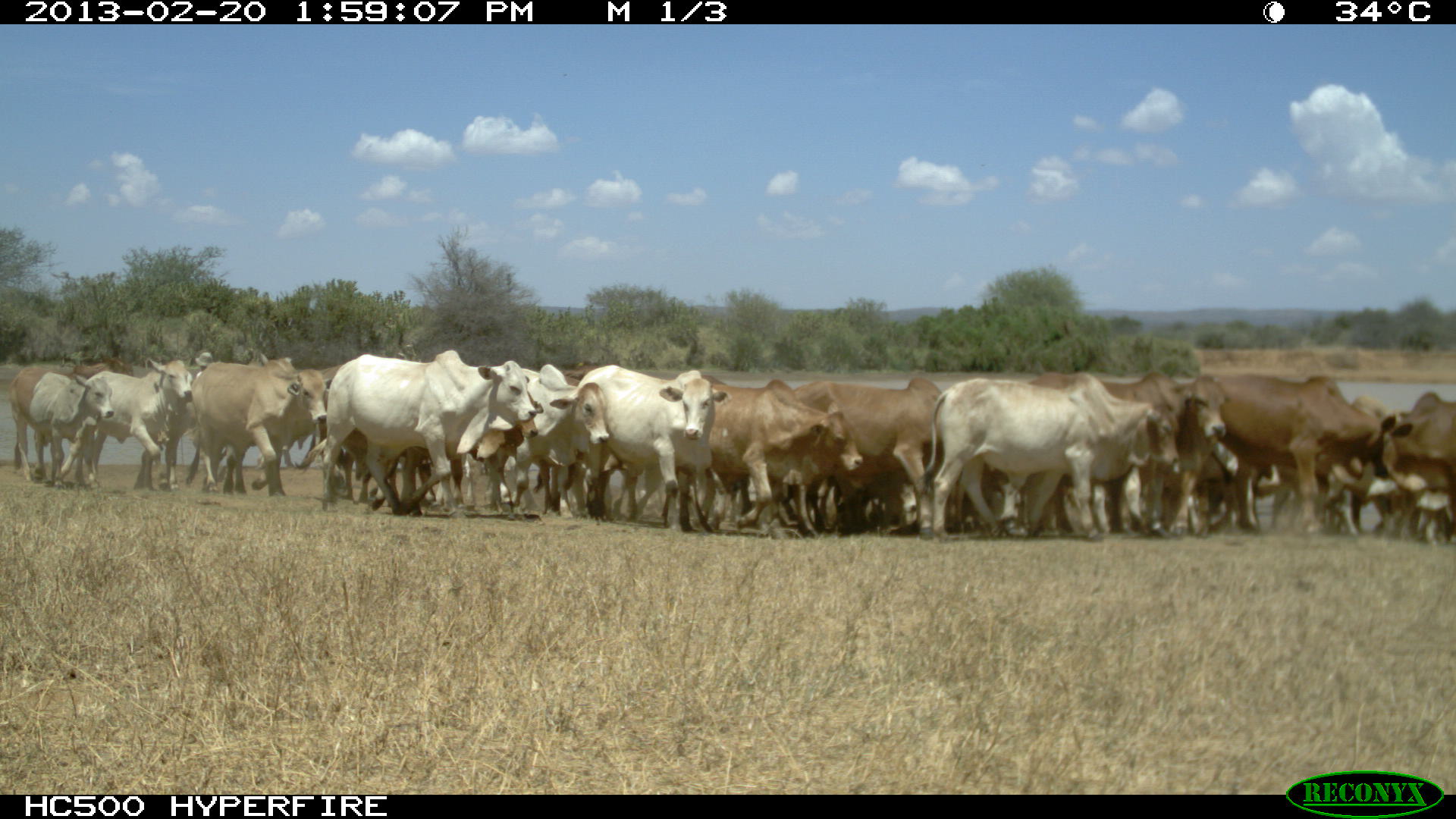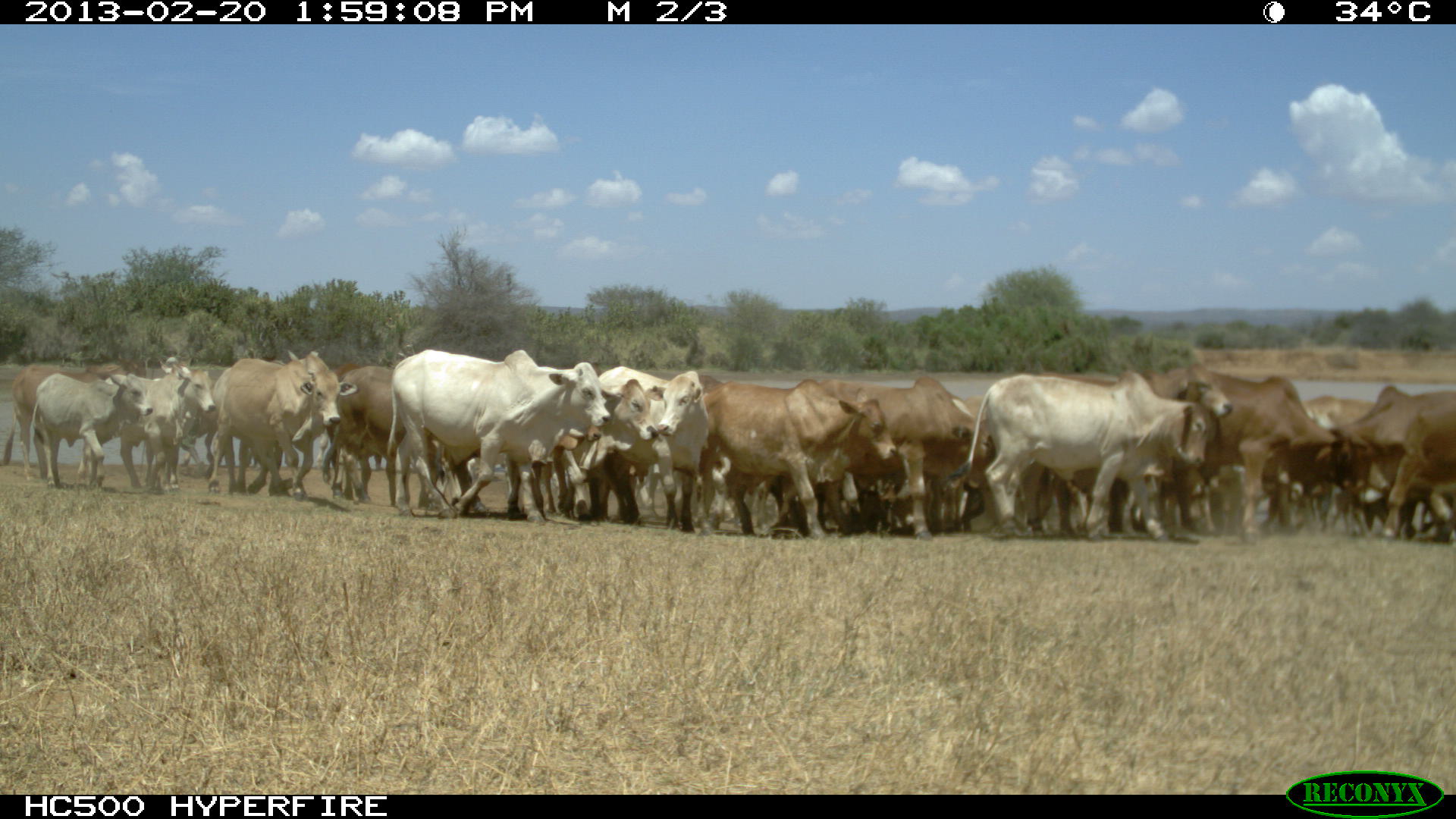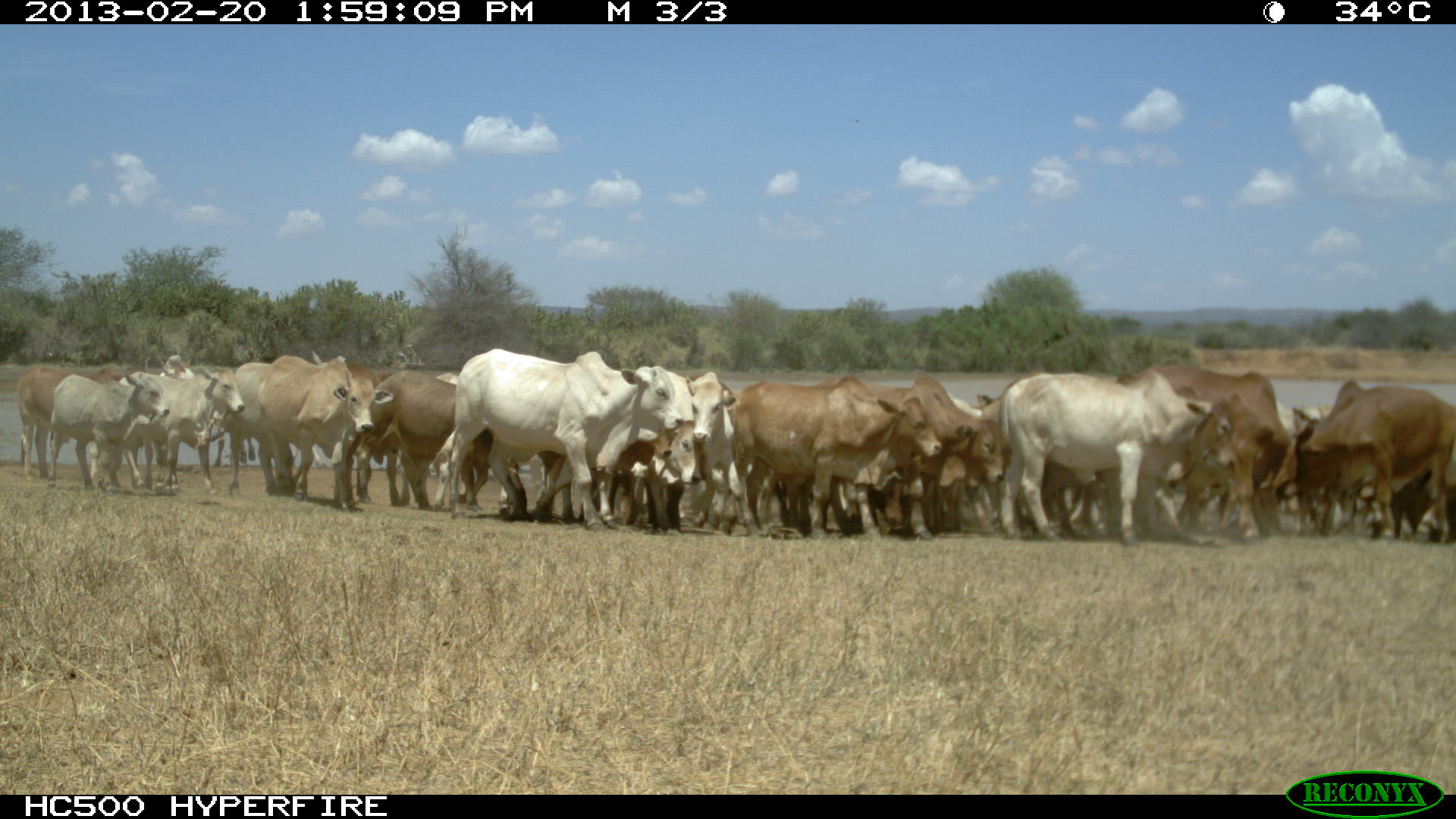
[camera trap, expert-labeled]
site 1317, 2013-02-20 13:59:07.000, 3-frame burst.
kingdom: Animalia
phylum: Chordata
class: Mammalia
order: Artiodactyla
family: Bovidae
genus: Bos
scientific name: Bos taurus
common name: domestic cattle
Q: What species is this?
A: Bos taurus (domestic cattle).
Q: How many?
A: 17.